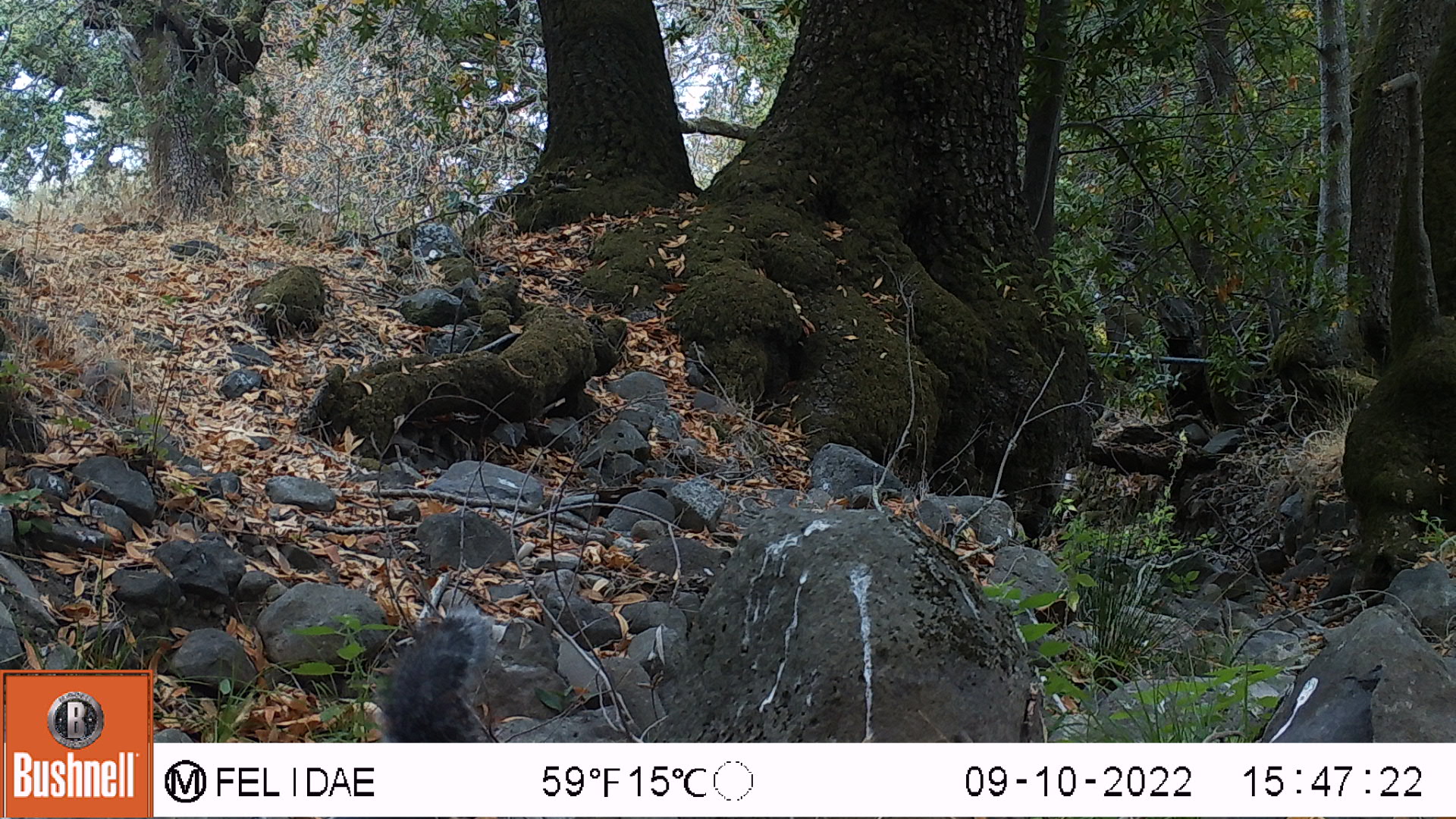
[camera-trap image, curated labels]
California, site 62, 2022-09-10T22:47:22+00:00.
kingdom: Animalia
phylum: Chordata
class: Mammalia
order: Rodentia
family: Sciuridae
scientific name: Sciuridae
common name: squirrel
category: unknown squirrel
Unknown squirrel (squirrel) (Sciuridae).